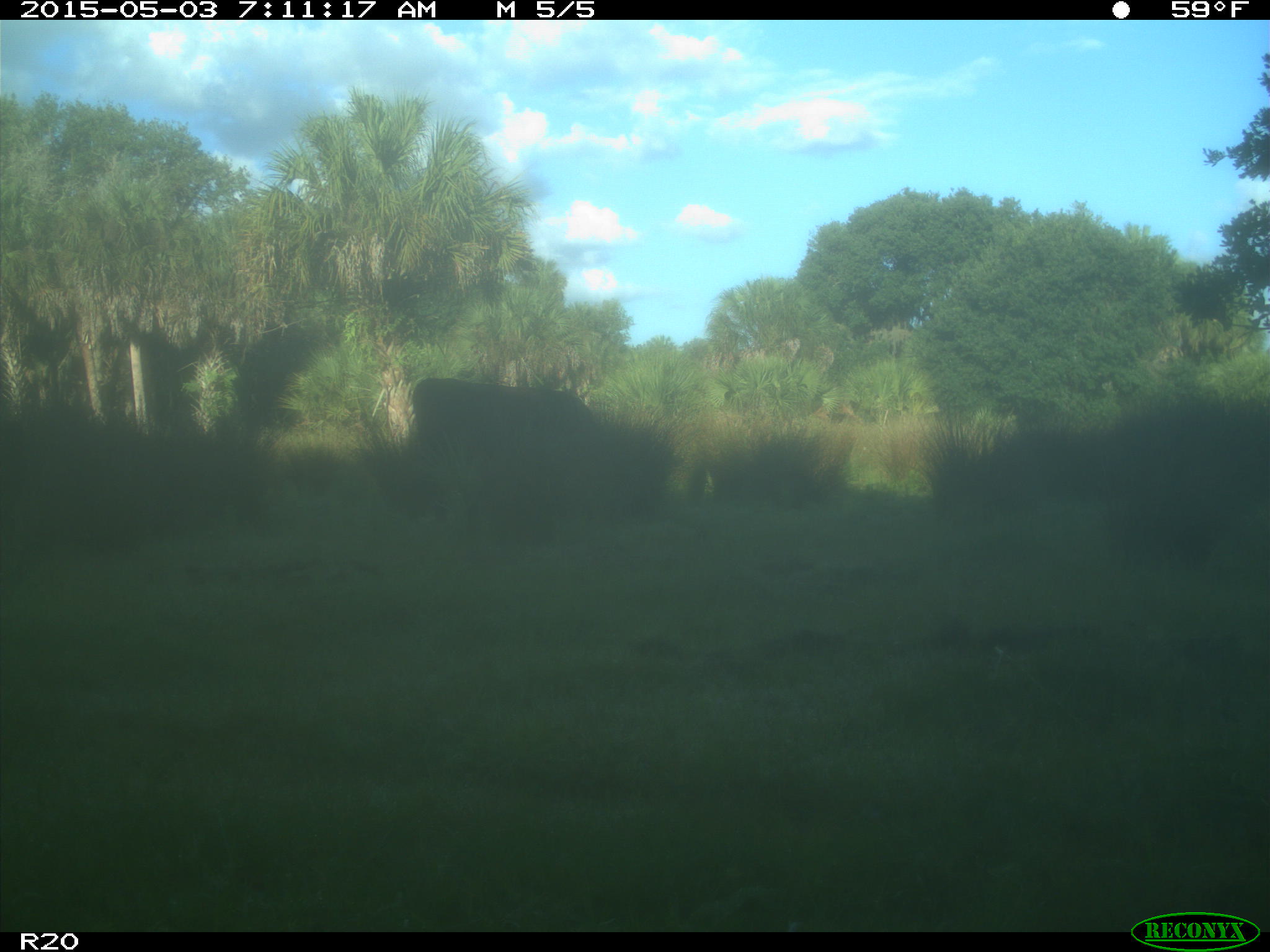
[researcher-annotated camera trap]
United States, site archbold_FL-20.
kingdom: Animalia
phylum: Chordata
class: Mammalia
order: Artiodactyla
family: Bovidae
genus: Bos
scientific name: Bos taurus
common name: domestic cow